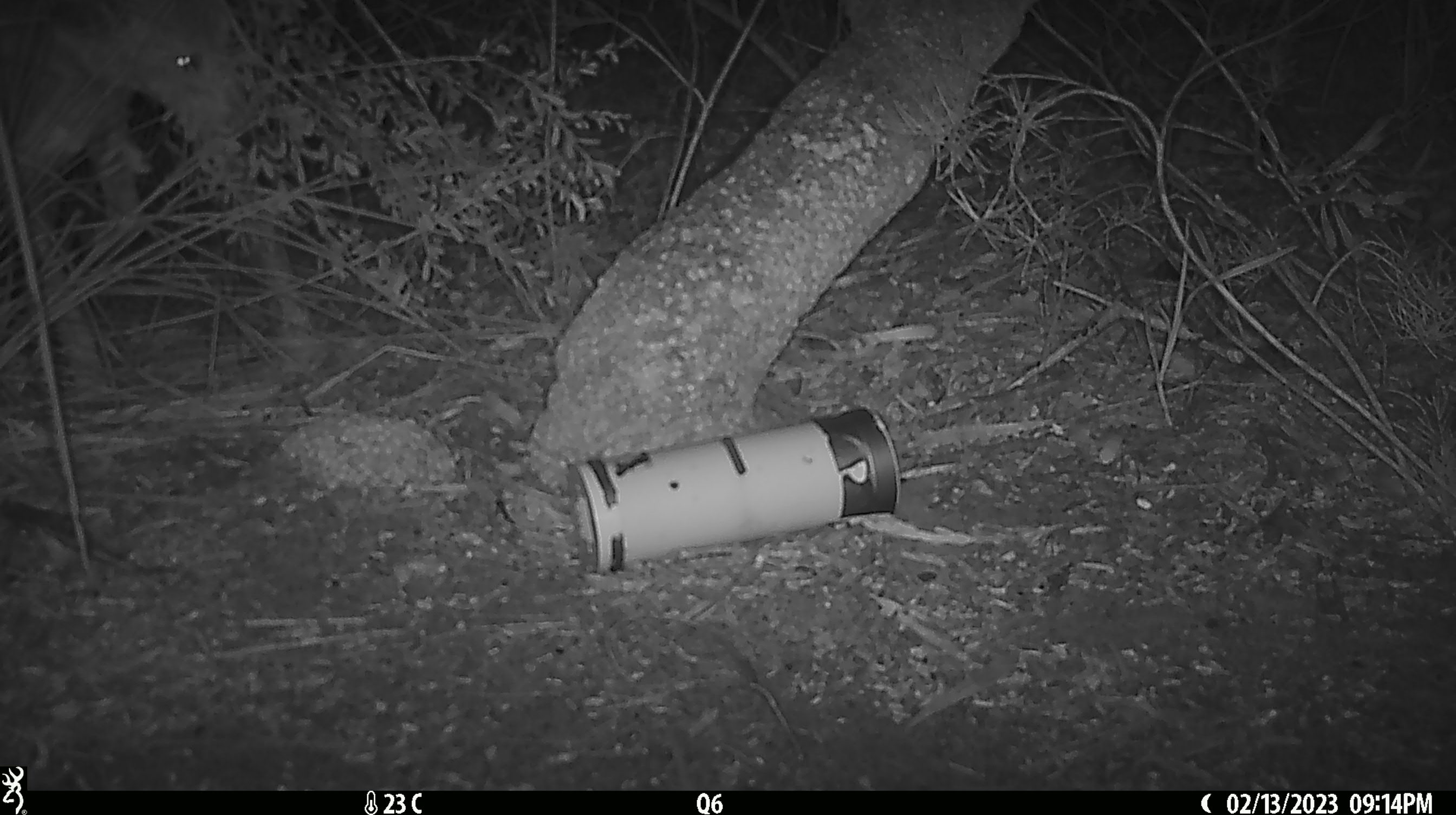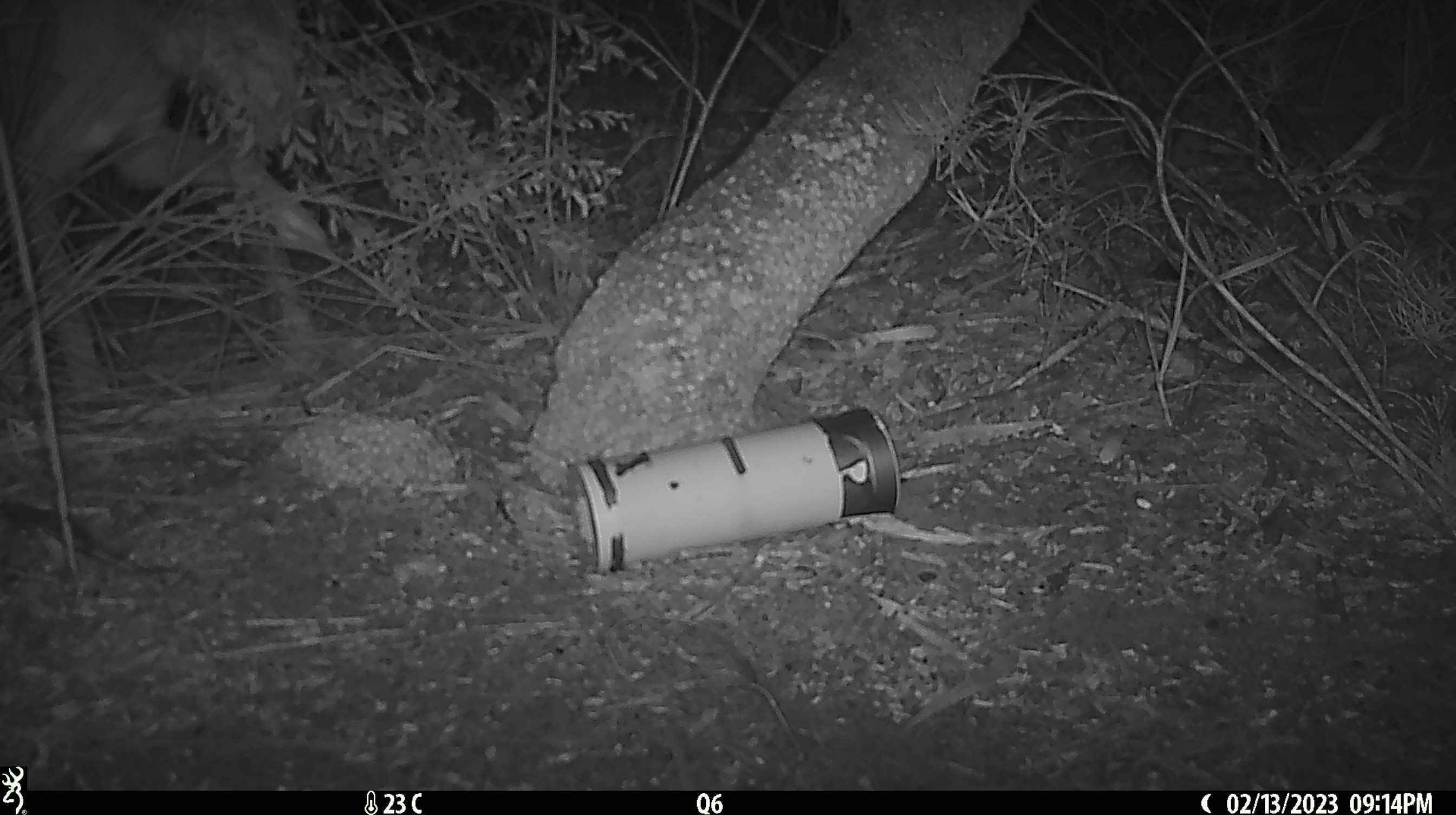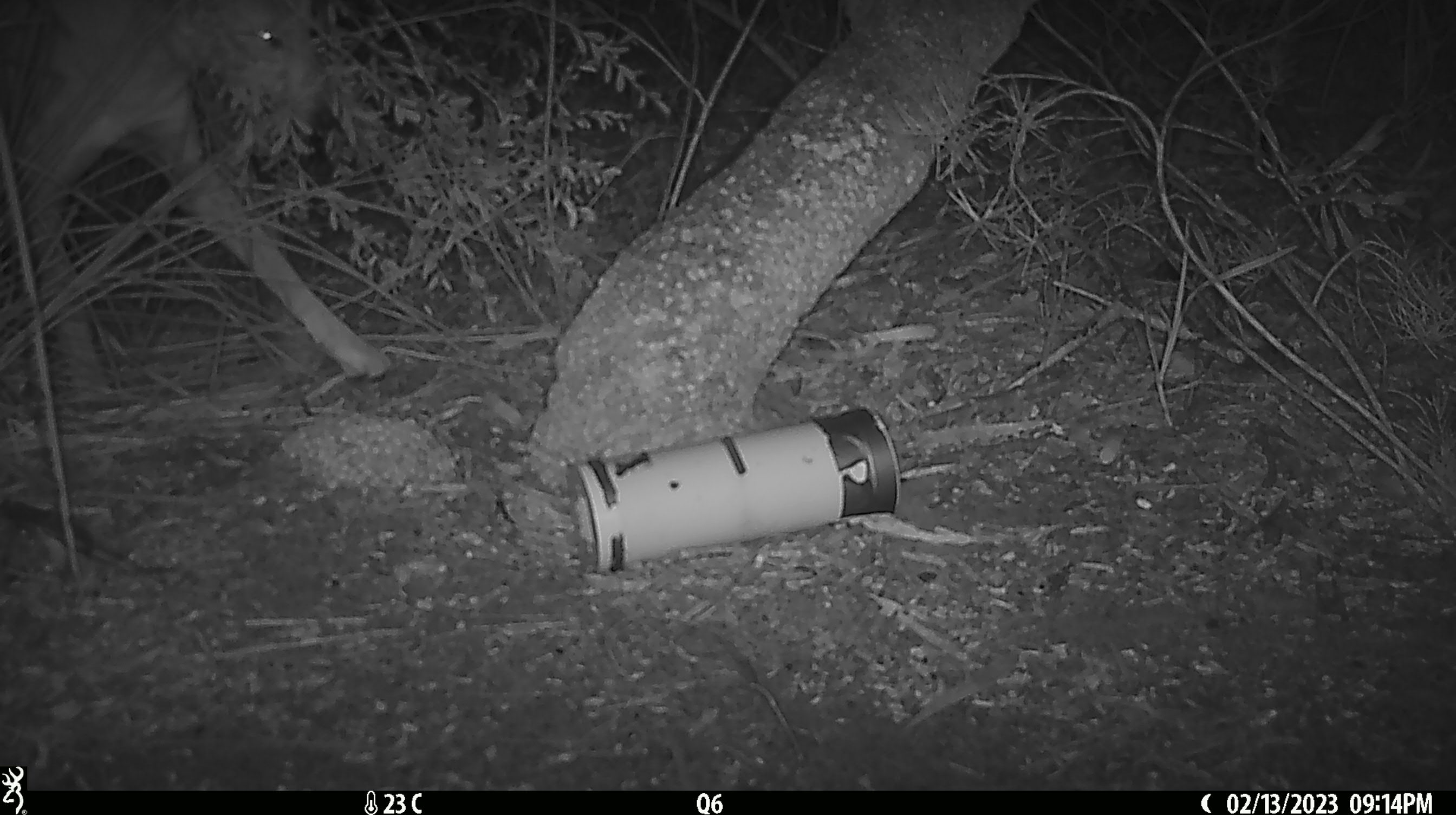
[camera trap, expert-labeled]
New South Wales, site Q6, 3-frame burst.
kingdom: Animalia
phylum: Chordata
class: Mammalia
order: Carnivora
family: Canidae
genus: Canis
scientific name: Canis familiaris dingo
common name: dingo